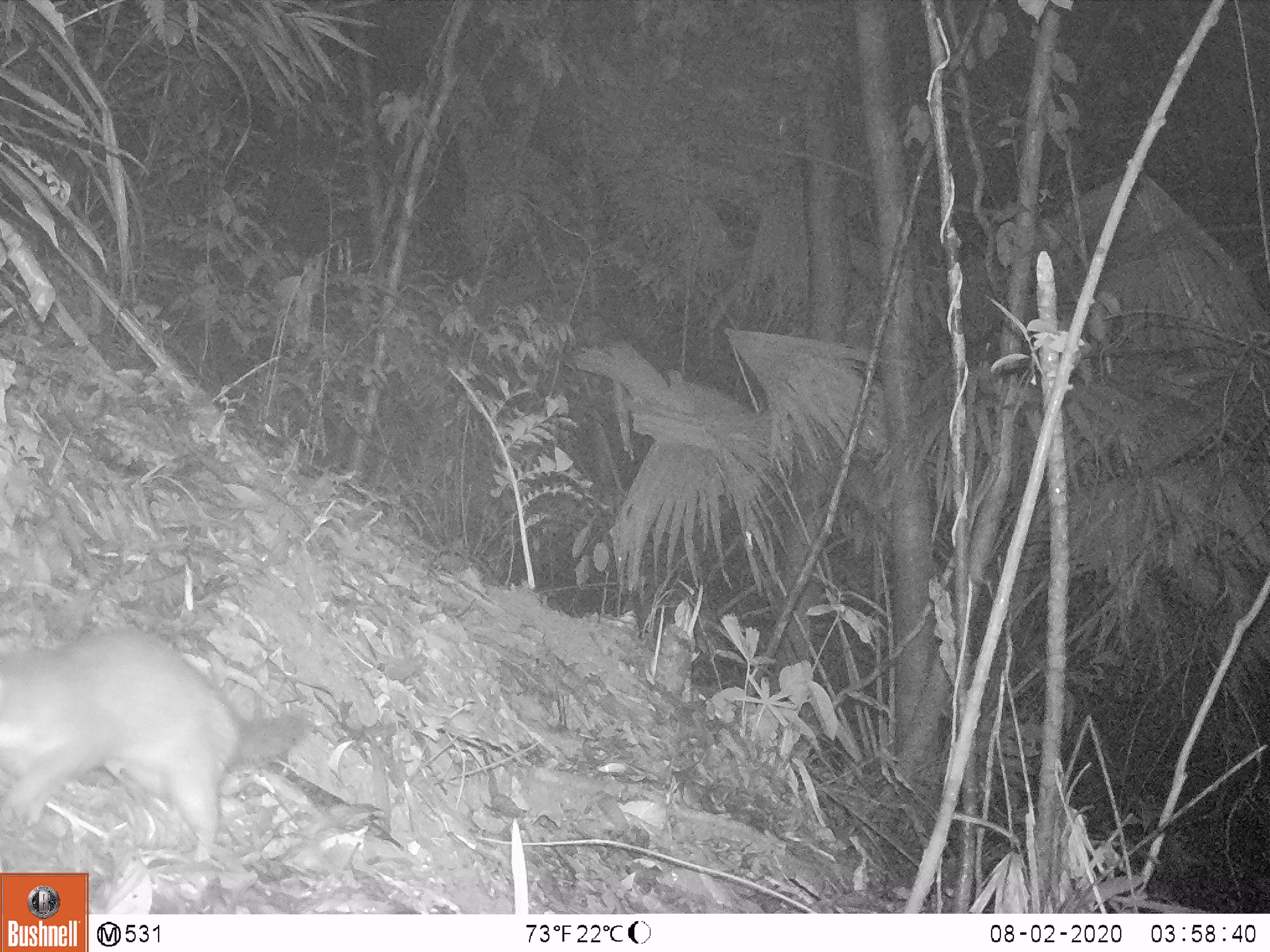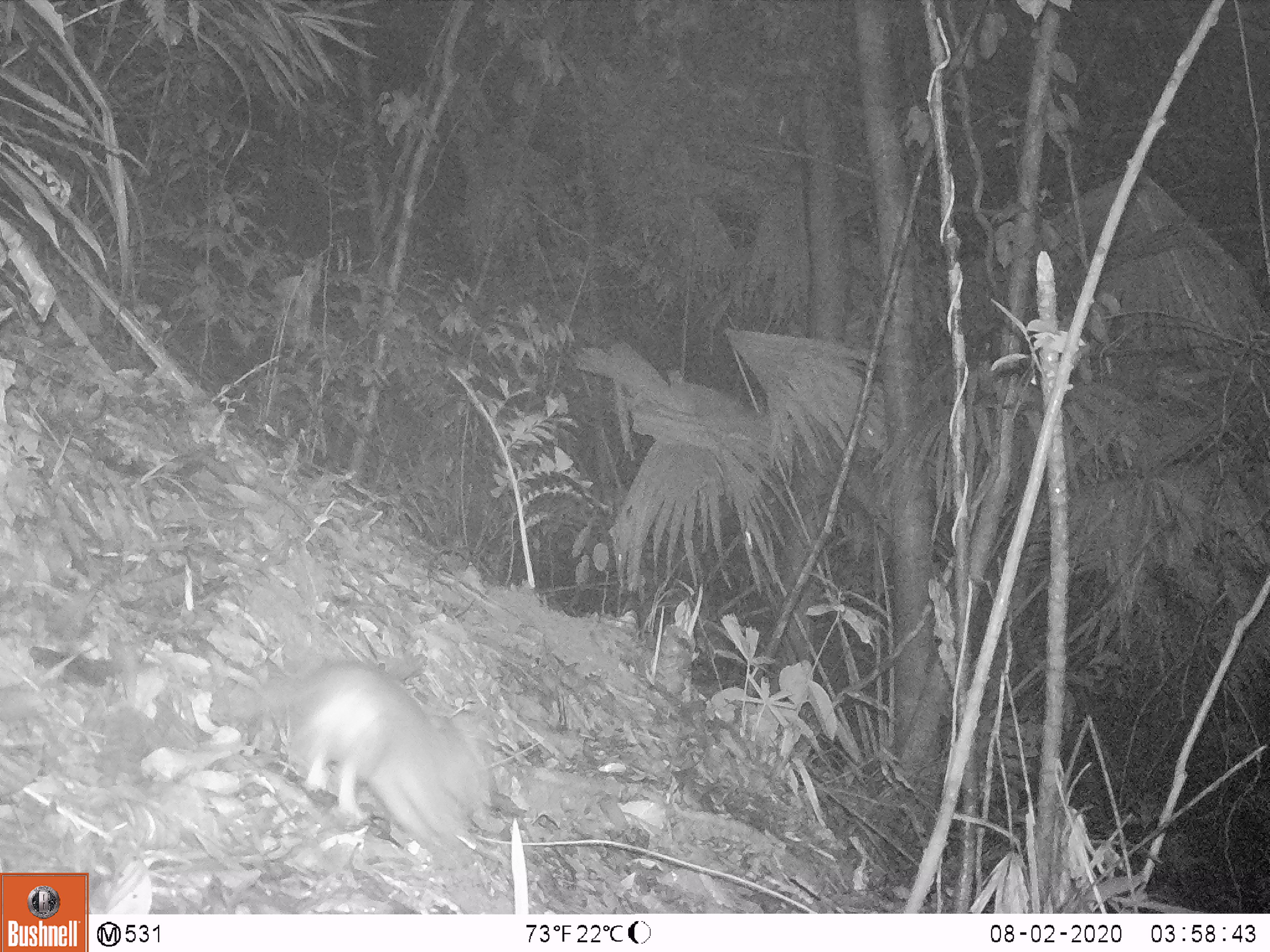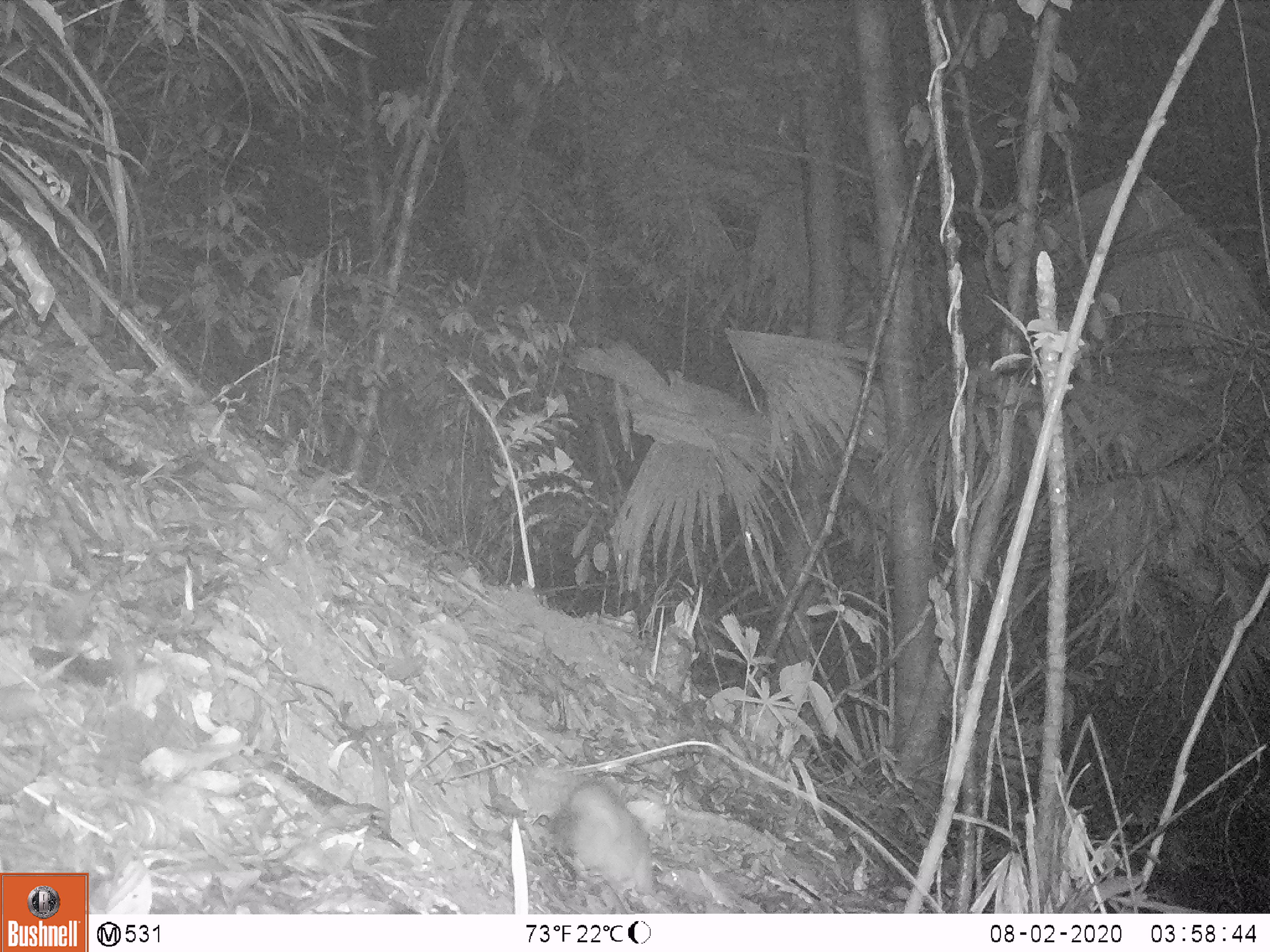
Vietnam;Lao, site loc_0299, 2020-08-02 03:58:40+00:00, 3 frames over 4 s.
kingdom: Animalia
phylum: Chordata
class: Mammalia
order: Carnivora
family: Mustelidae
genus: Melogale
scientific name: Melogale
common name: ferret badger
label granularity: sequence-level